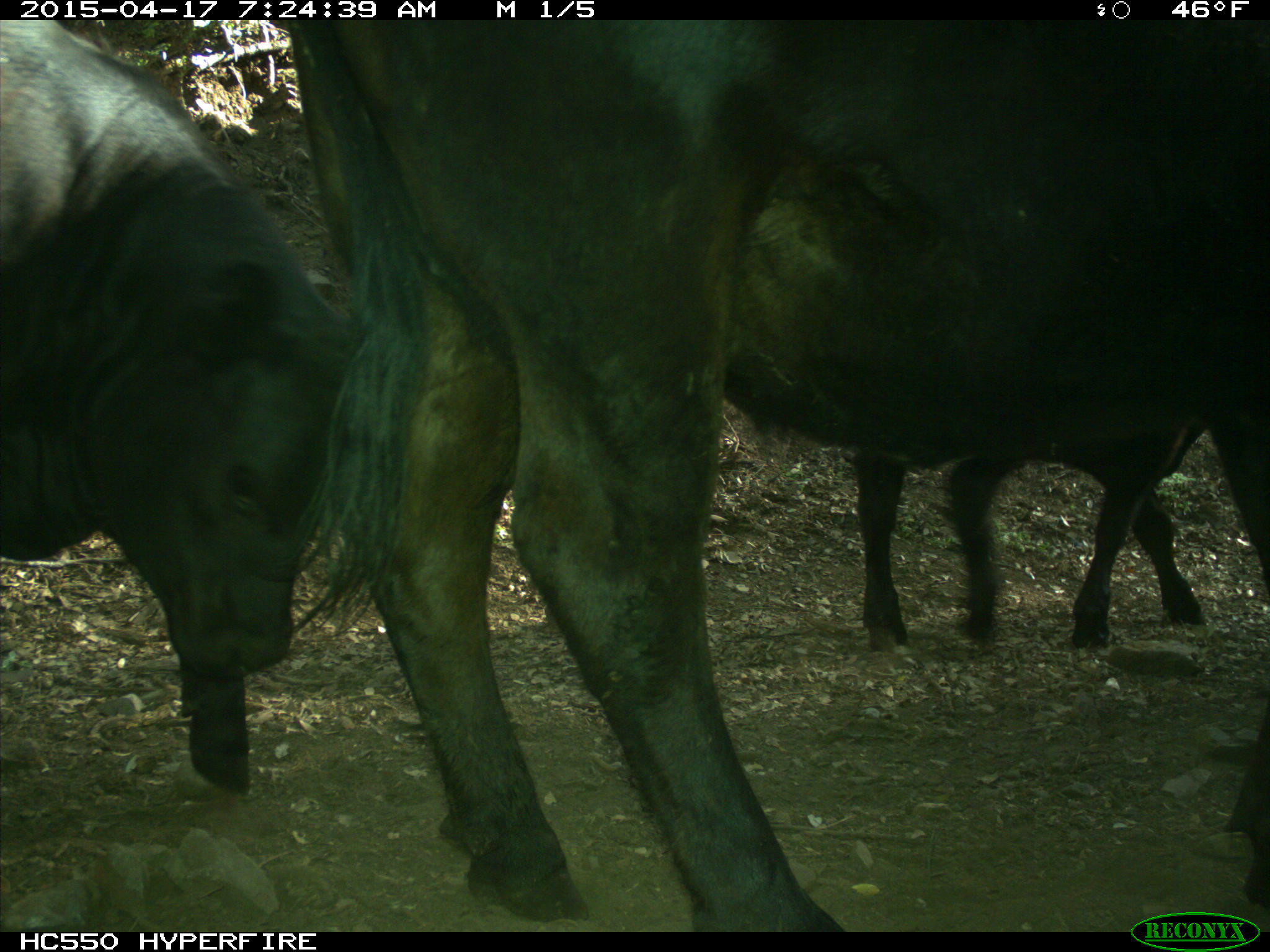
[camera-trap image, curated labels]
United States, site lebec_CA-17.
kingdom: Animalia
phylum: Chordata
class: Mammalia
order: Artiodactyla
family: Bovidae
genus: Bos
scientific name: Bos taurus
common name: domestic cow